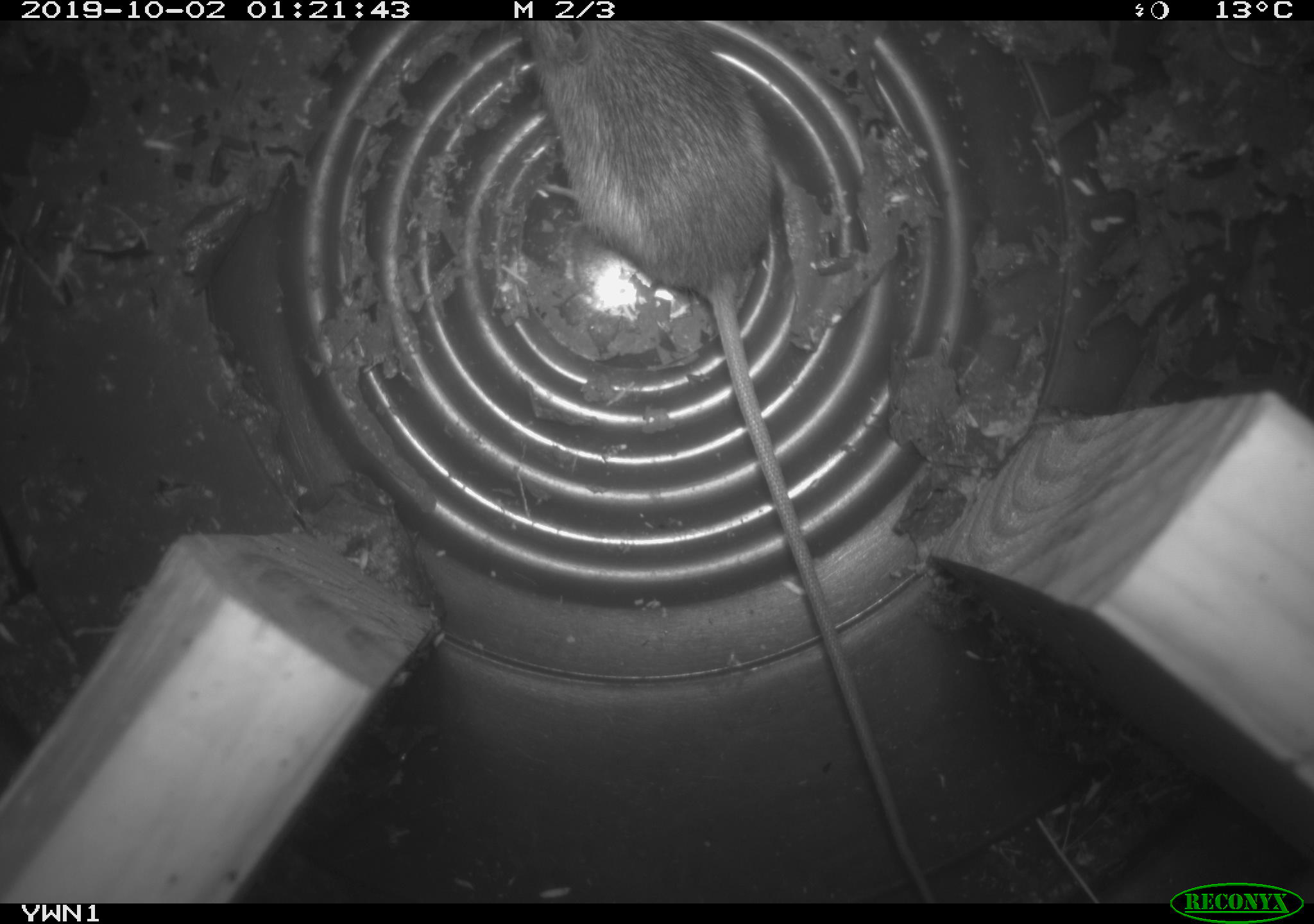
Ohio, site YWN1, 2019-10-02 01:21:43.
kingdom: Animalia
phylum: Chordata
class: Mammalia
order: Rodentia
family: Zapodidae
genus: Napaeozapus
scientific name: Napaeozapus insignis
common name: woodland jumping mouse